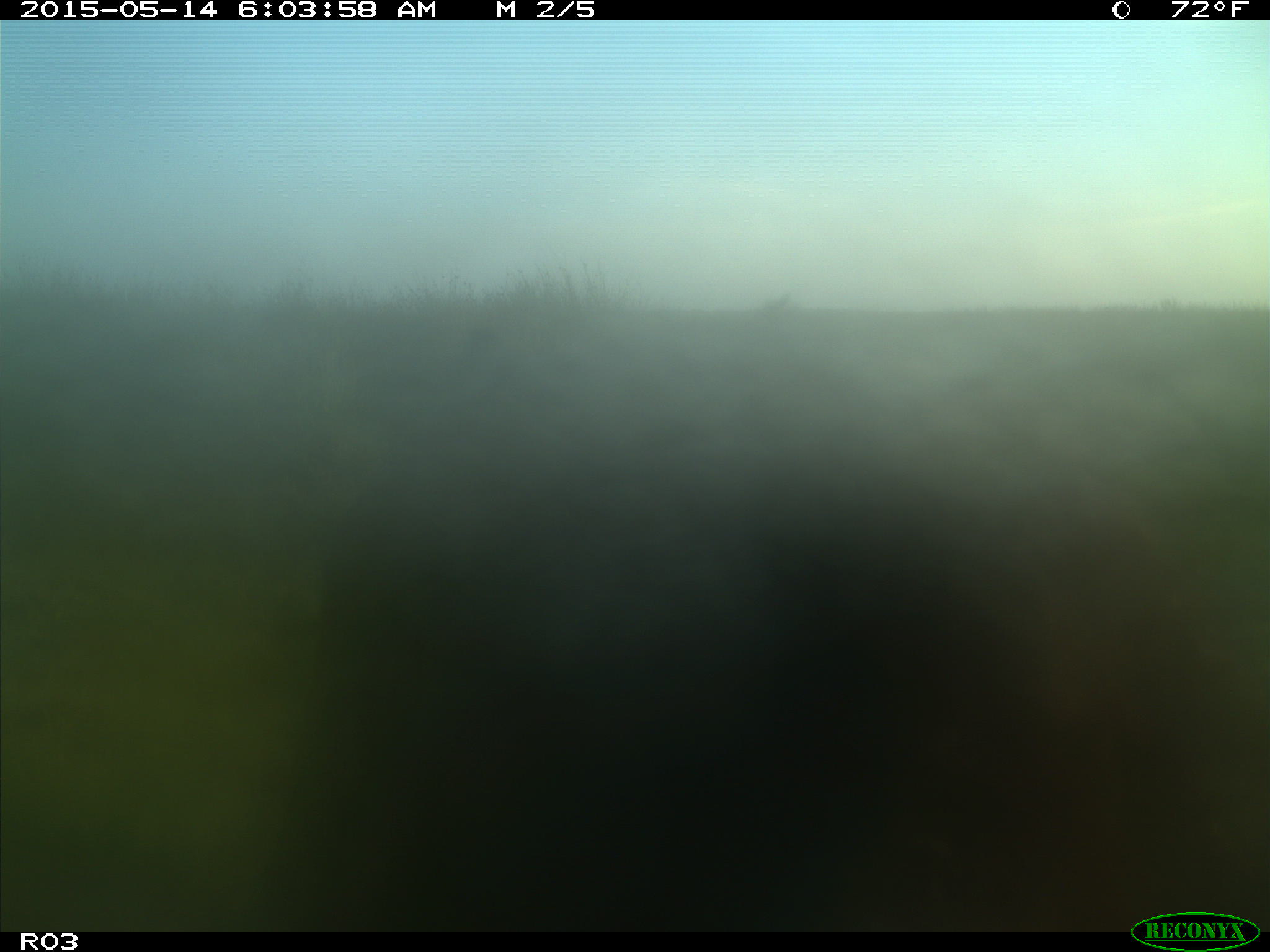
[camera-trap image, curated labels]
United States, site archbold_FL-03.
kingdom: Animalia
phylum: Chordata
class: Mammalia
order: Artiodactyla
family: Bovidae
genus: Bos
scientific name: Bos taurus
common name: domestic cow